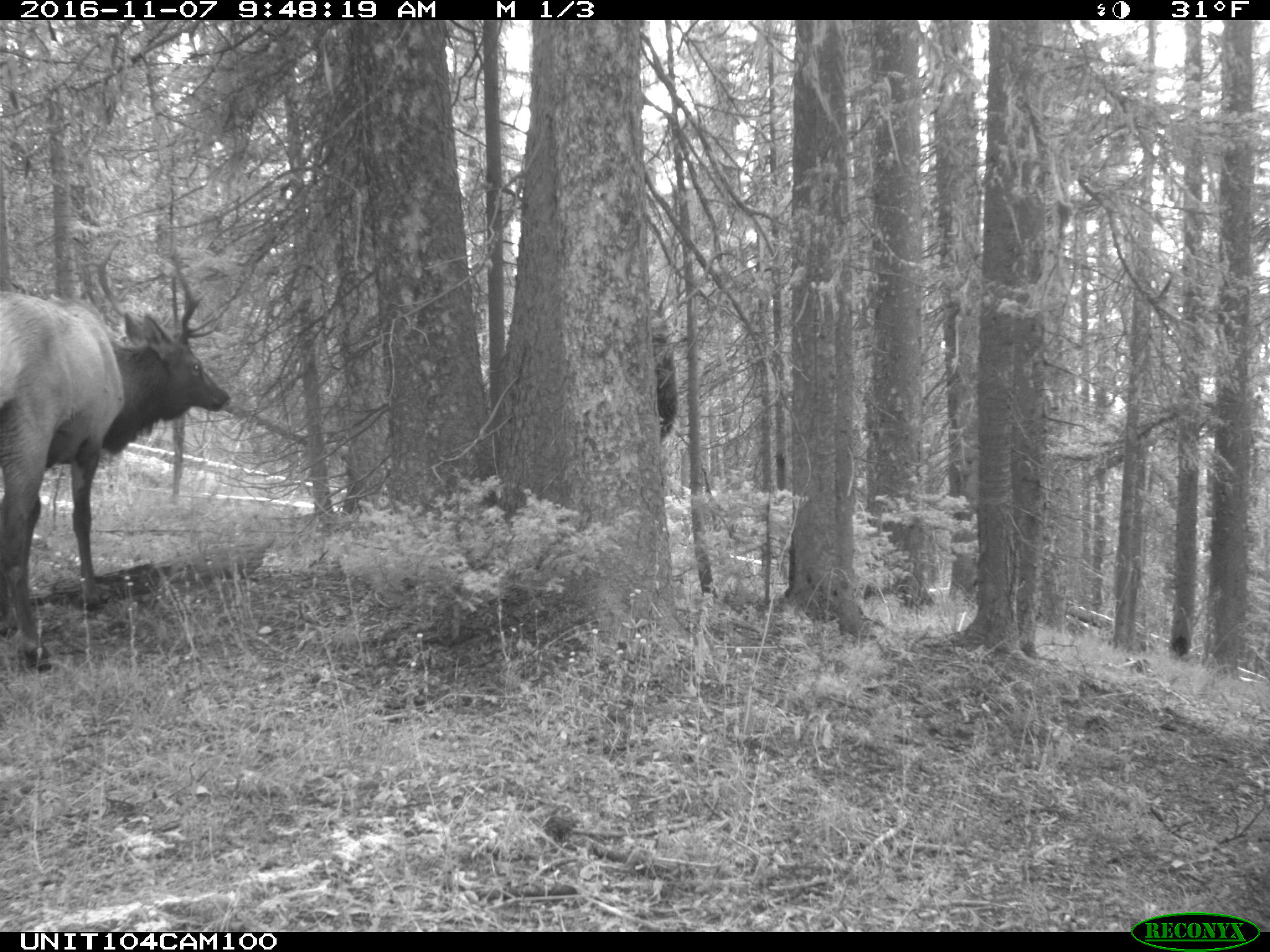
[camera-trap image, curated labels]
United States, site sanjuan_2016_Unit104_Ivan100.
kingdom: Animalia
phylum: Chordata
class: Mammalia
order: Artiodactyla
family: Cervidae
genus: Cervus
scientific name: Cervus elaphus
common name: red deer